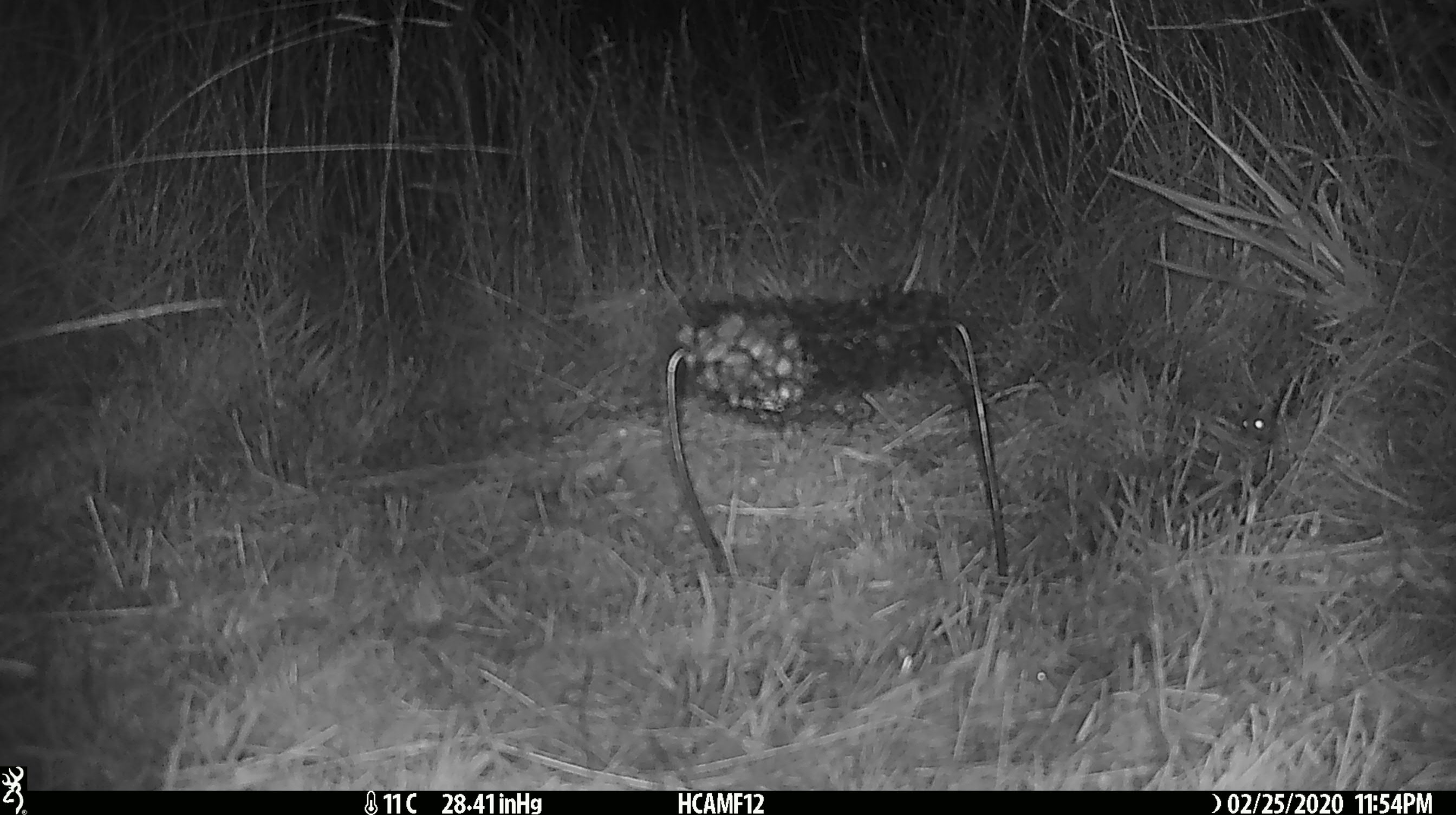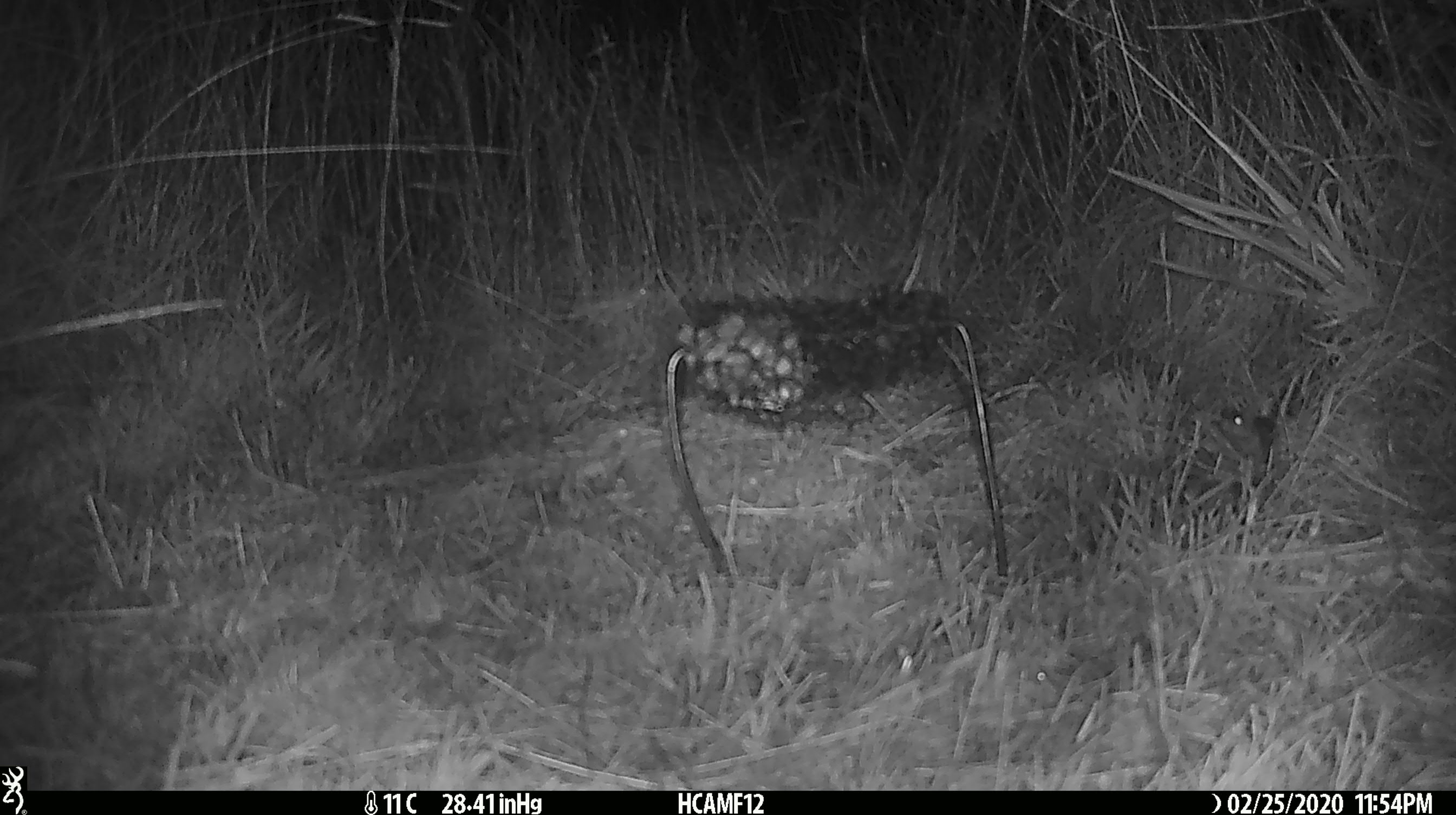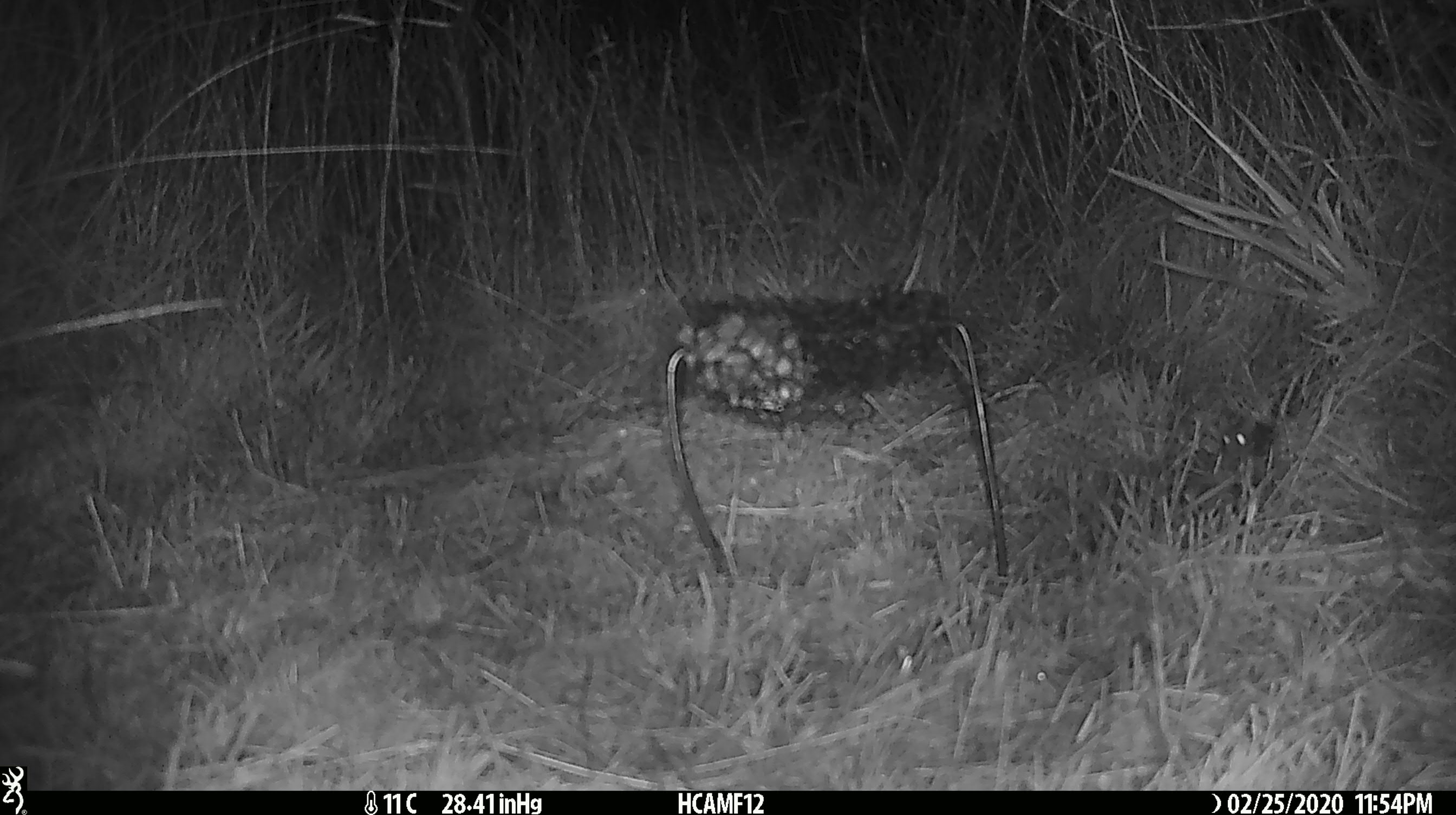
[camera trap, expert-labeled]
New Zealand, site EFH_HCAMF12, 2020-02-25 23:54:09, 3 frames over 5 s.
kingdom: Animalia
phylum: Chordata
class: Mammalia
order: Rodentia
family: Muridae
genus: Mus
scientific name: Mus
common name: mouse